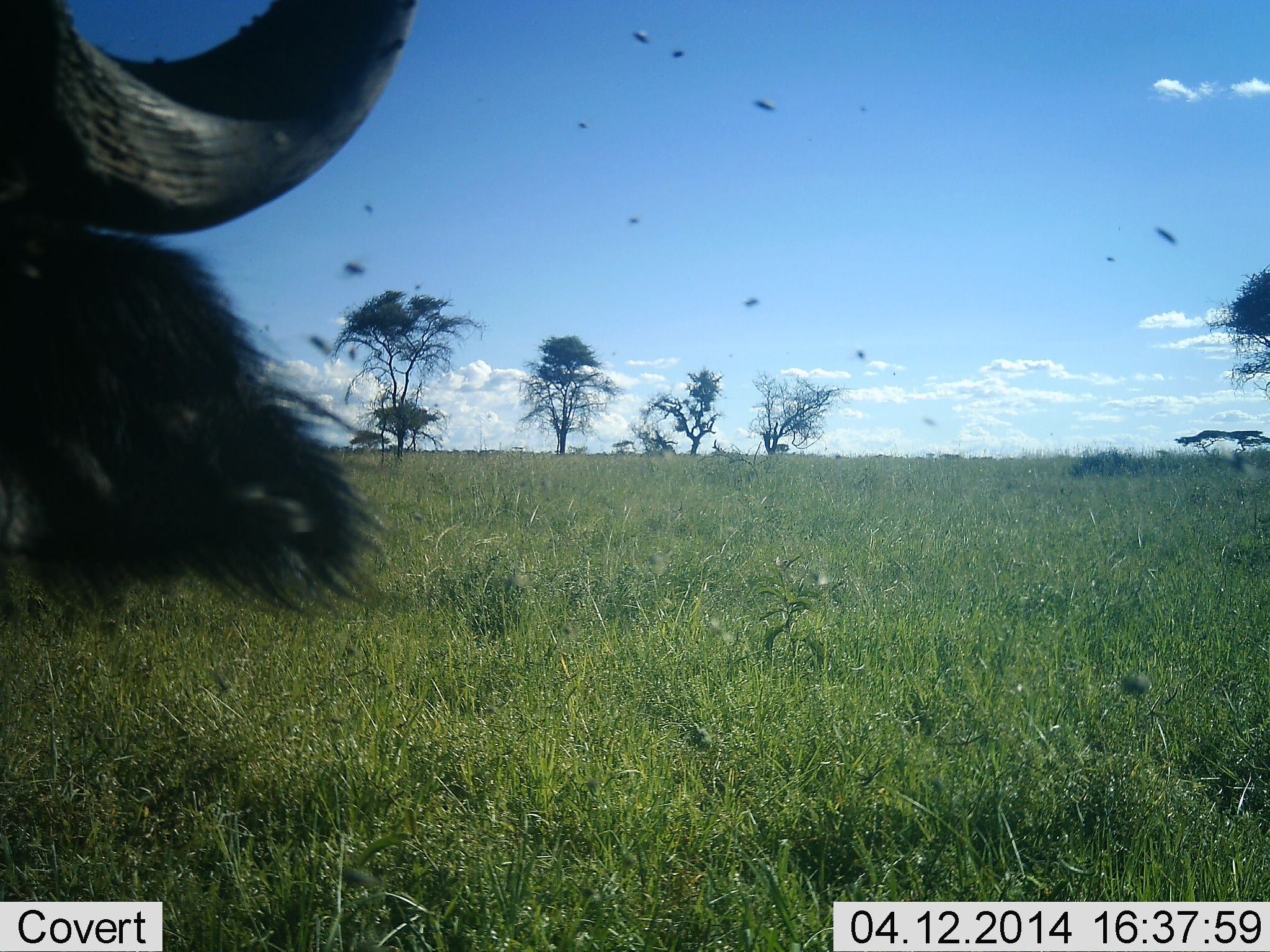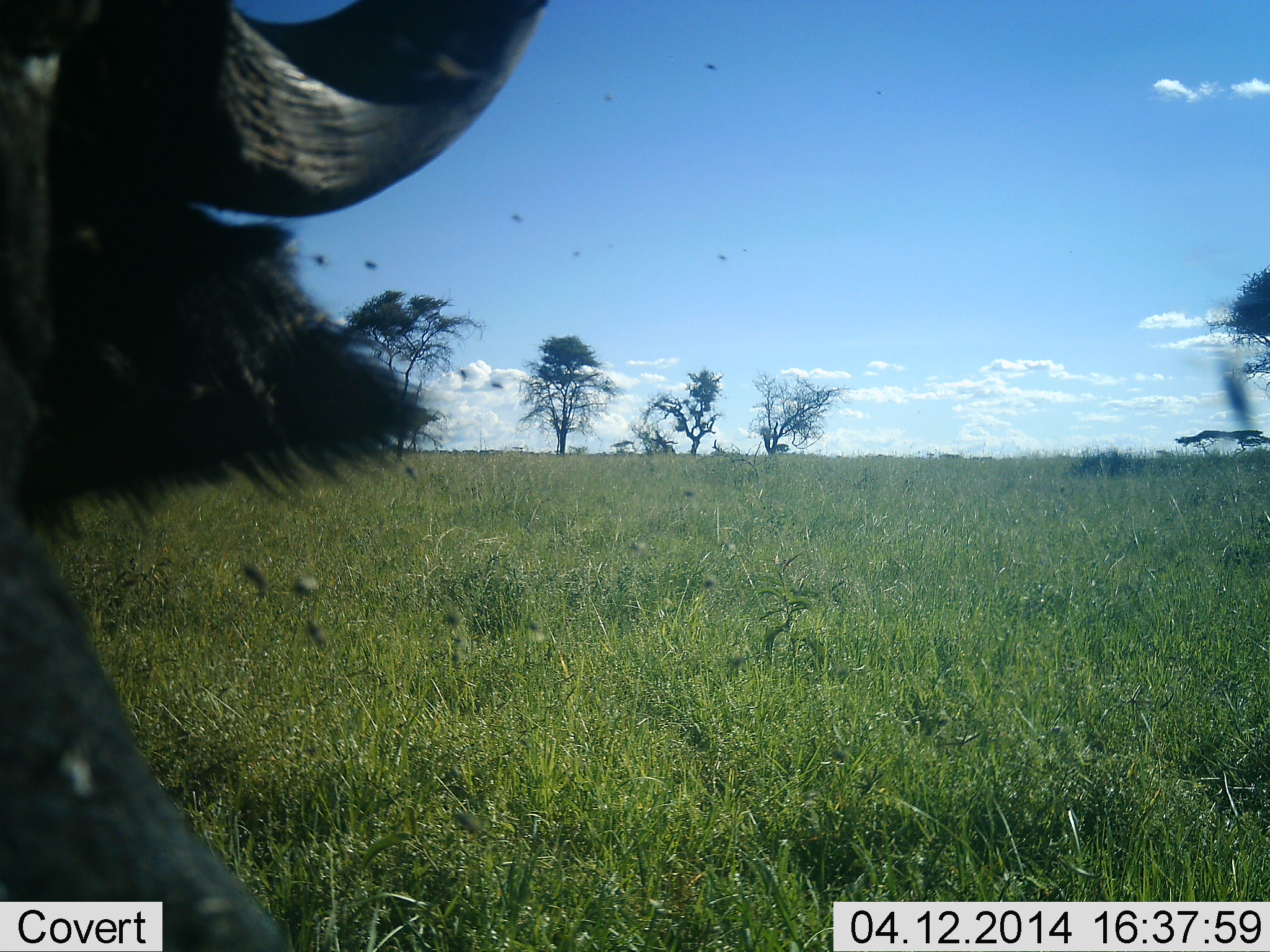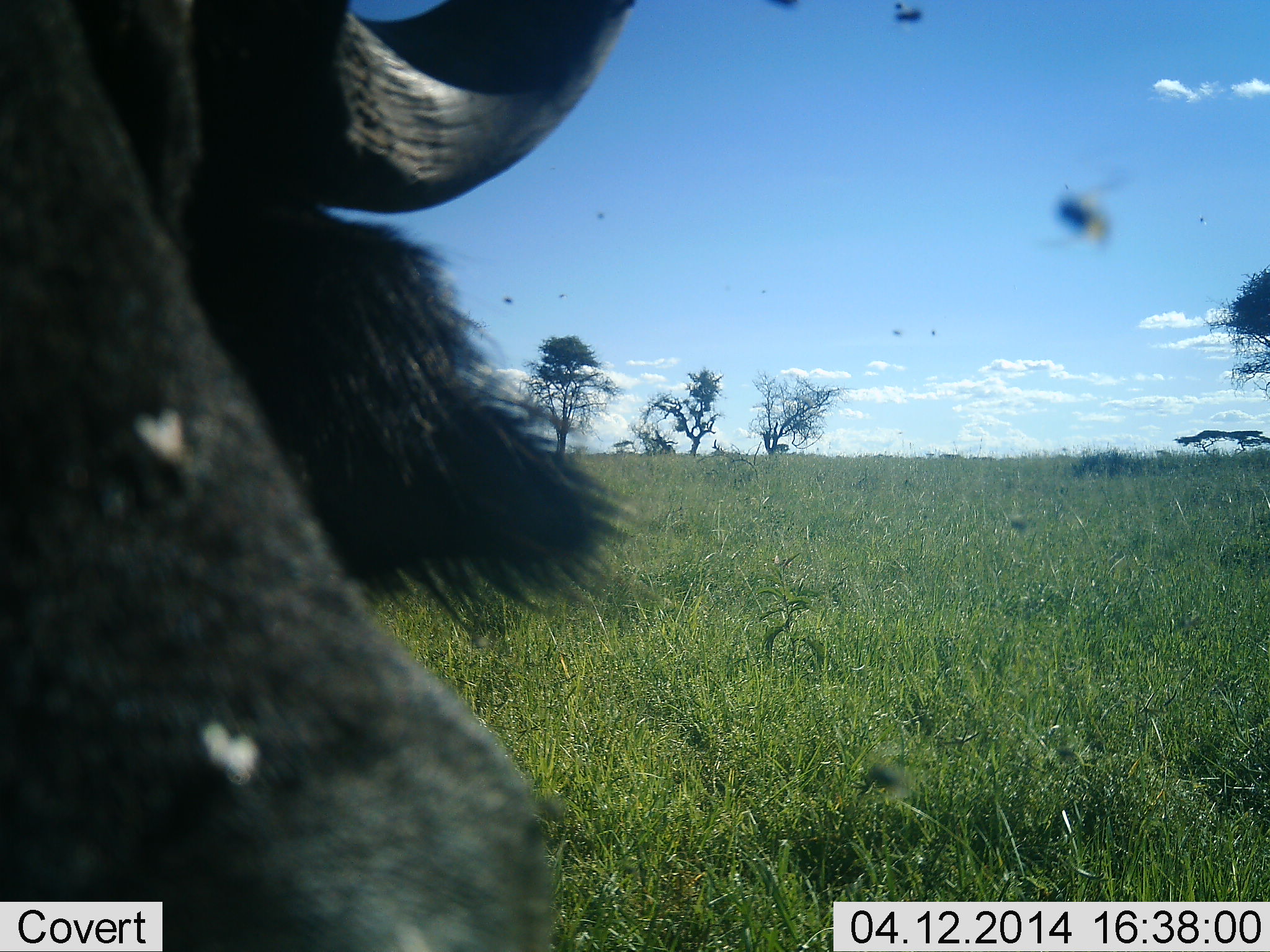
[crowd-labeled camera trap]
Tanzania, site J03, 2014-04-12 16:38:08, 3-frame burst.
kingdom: Animalia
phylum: Chordata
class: Mammalia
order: Artiodactyla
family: Bovidae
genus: Syncerus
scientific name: Syncerus caffer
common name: cape buffalo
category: buffalo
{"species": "buffalo (cape buffalo) (Syncerus caffer)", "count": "1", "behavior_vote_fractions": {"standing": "67%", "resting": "0%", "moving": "13%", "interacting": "0%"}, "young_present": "0%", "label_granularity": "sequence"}